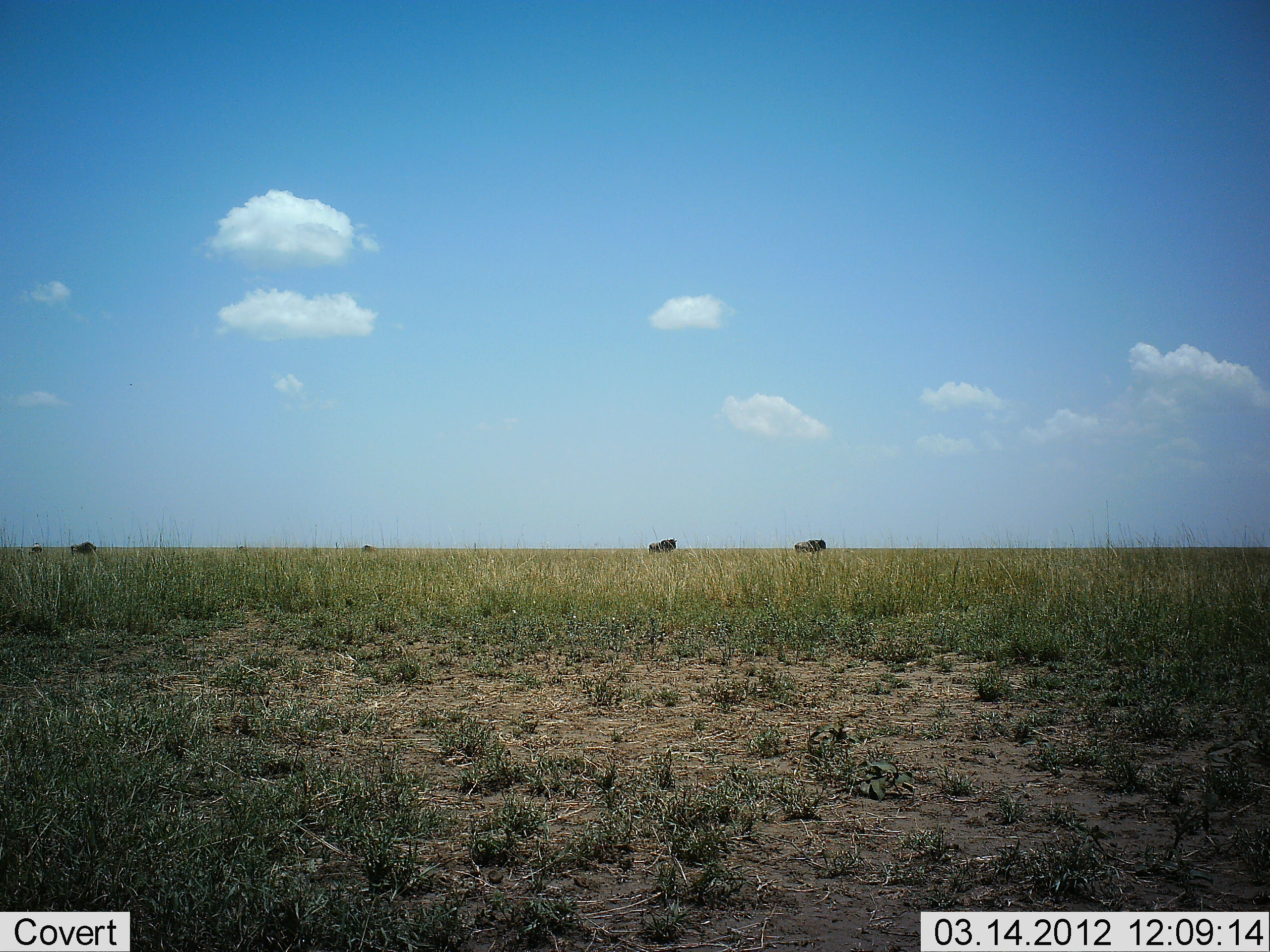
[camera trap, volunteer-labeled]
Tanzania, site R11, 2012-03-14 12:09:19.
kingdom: Animalia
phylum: Chordata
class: Mammalia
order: Artiodactyla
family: Bovidae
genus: Connochaetes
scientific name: Connochaetes taurinus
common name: blue wildebeest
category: wildebeest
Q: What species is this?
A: Wildebeest (blue wildebeest) (Connochaetes taurinus).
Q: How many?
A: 4.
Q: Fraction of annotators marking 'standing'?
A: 59%.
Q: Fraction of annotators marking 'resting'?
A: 0%.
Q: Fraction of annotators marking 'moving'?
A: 36%.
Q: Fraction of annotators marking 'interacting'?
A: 0%.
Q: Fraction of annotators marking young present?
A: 0%.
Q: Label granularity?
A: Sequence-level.